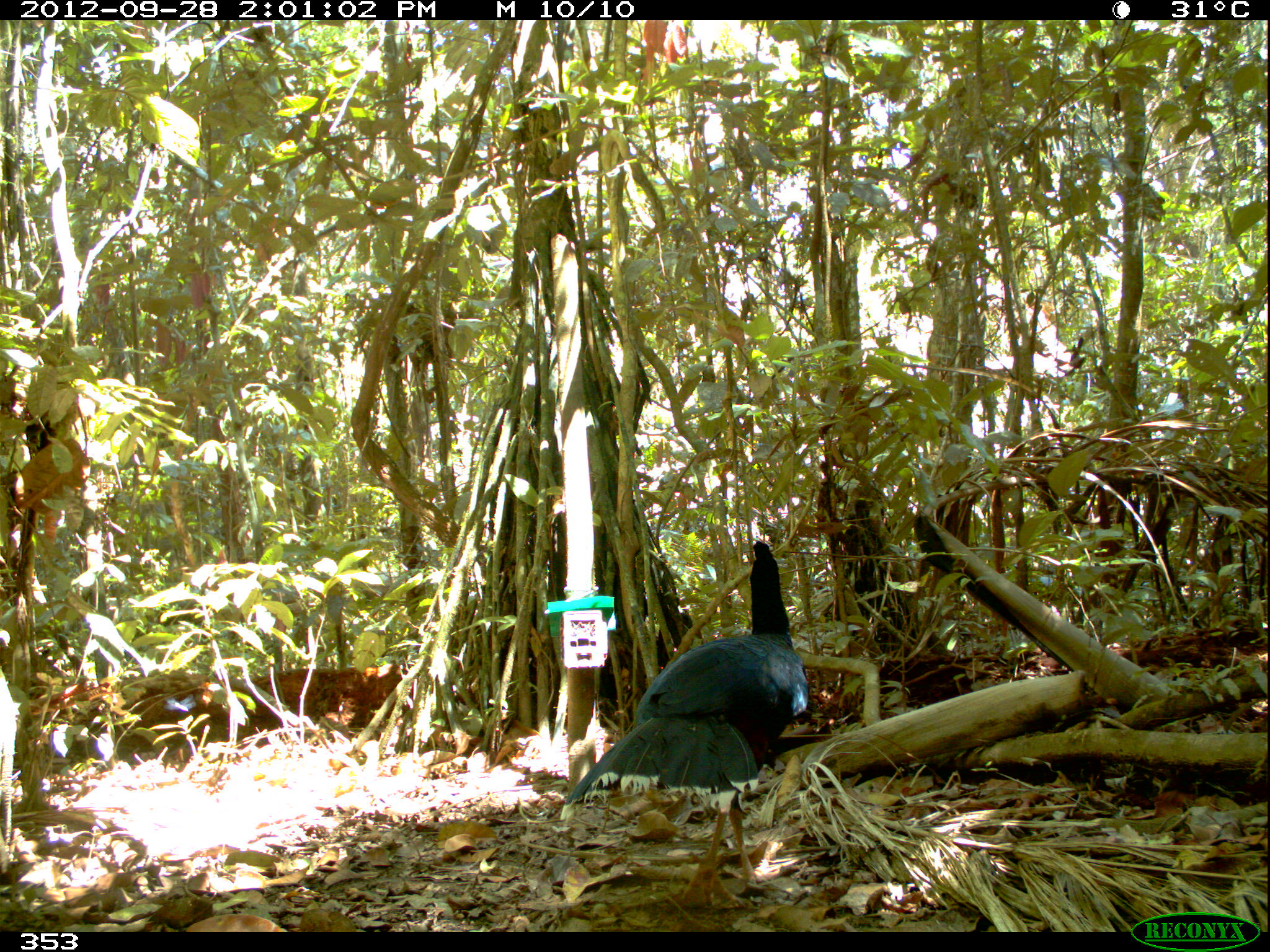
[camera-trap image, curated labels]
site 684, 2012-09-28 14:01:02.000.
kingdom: Animalia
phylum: Chordata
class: Aves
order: Galliformes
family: Cracidae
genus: Mitu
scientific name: Mitu tuberosum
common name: razor-billed curassow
Mitu tuberosum (razor-billed curassow).